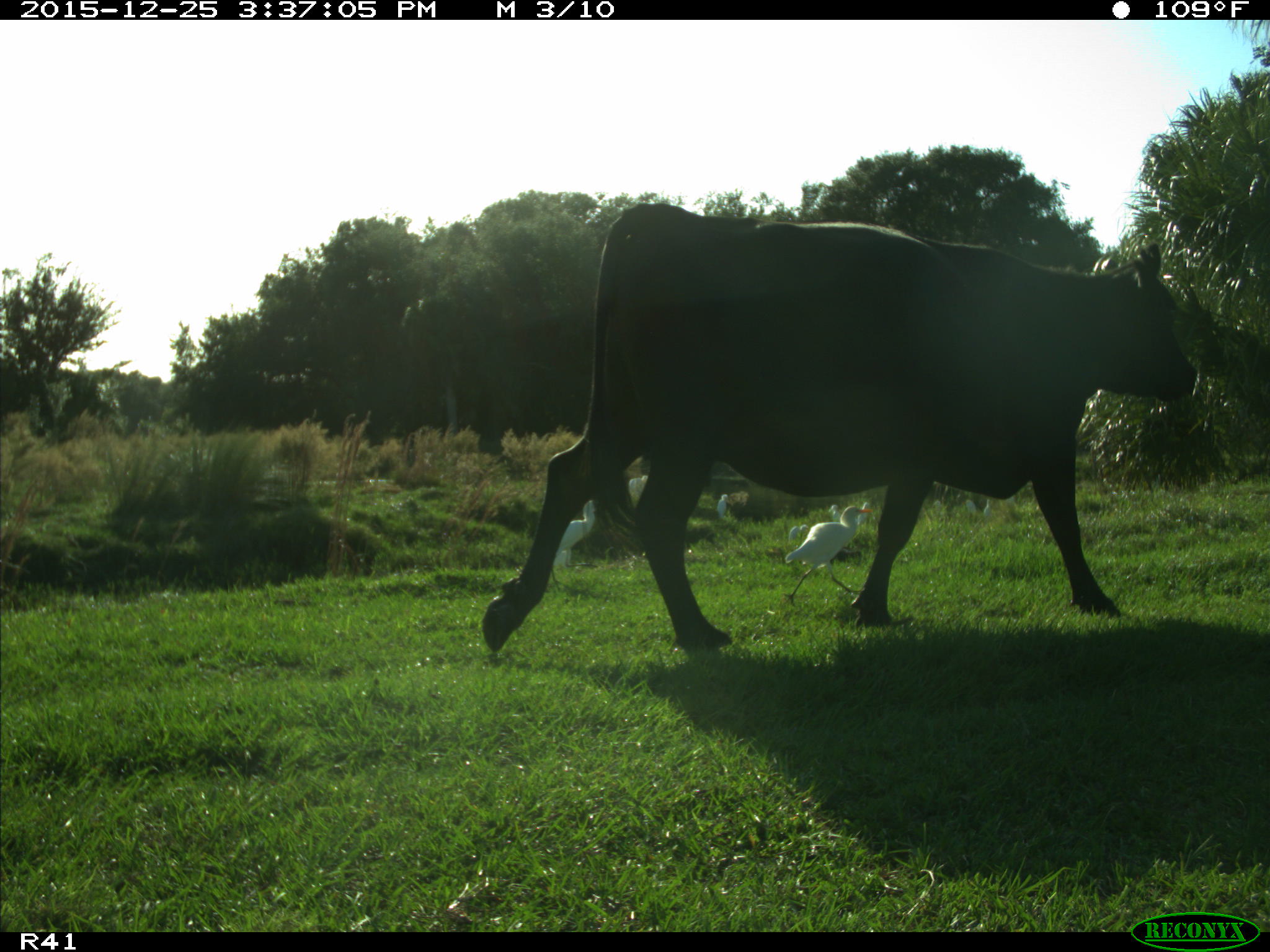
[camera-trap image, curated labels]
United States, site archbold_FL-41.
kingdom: Animalia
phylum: Chordata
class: Mammalia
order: Artiodactyla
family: Bovidae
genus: Bos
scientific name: Bos taurus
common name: domestic cow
Bos taurus (domestic cow).